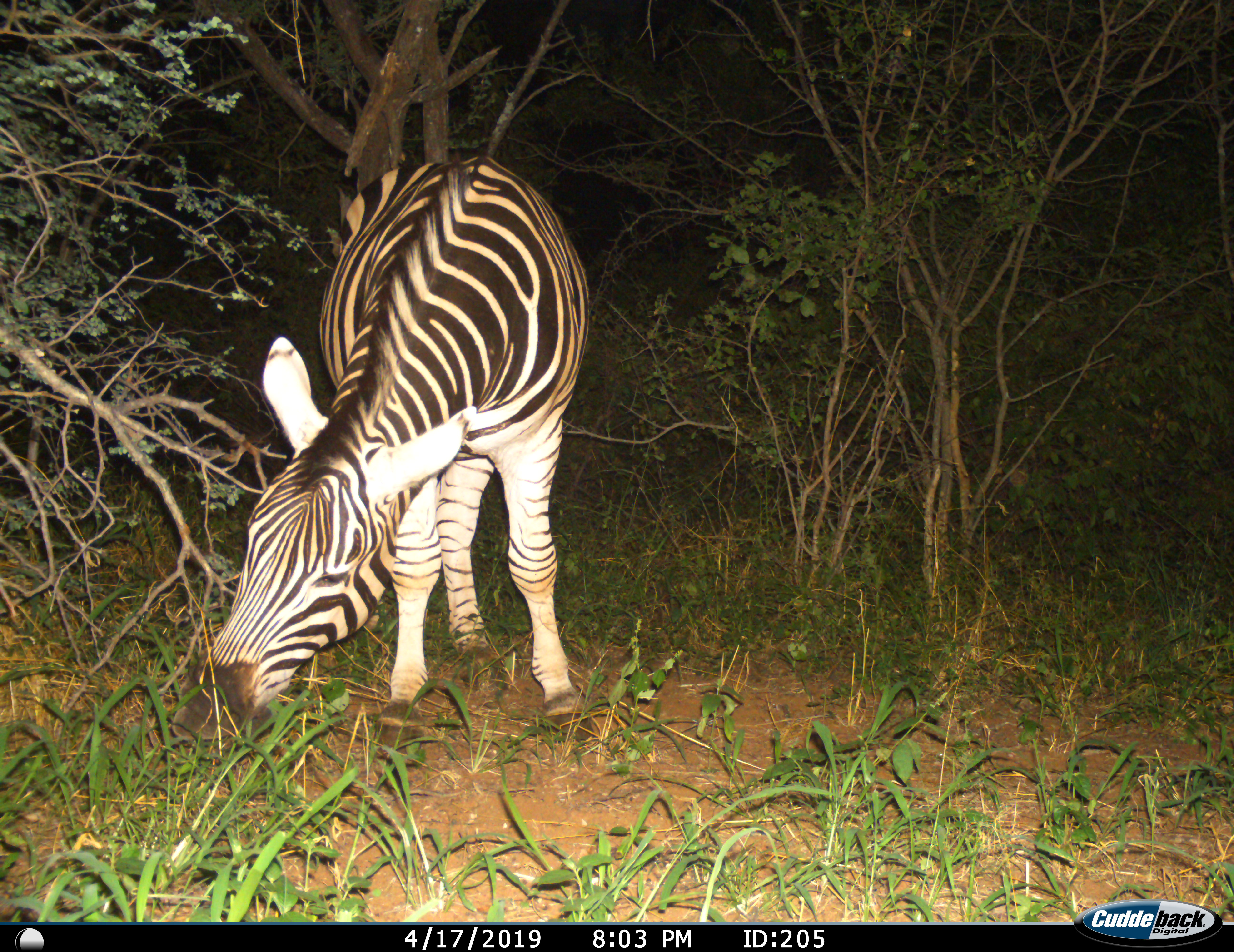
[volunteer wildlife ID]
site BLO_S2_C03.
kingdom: Animalia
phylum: Chordata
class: Mammalia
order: Perissodactyla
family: Equidae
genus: Equus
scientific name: Equus quagga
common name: plains zebra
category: zebraplains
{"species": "zebraplains (plains zebra) (Equus quagga)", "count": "1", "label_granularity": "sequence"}